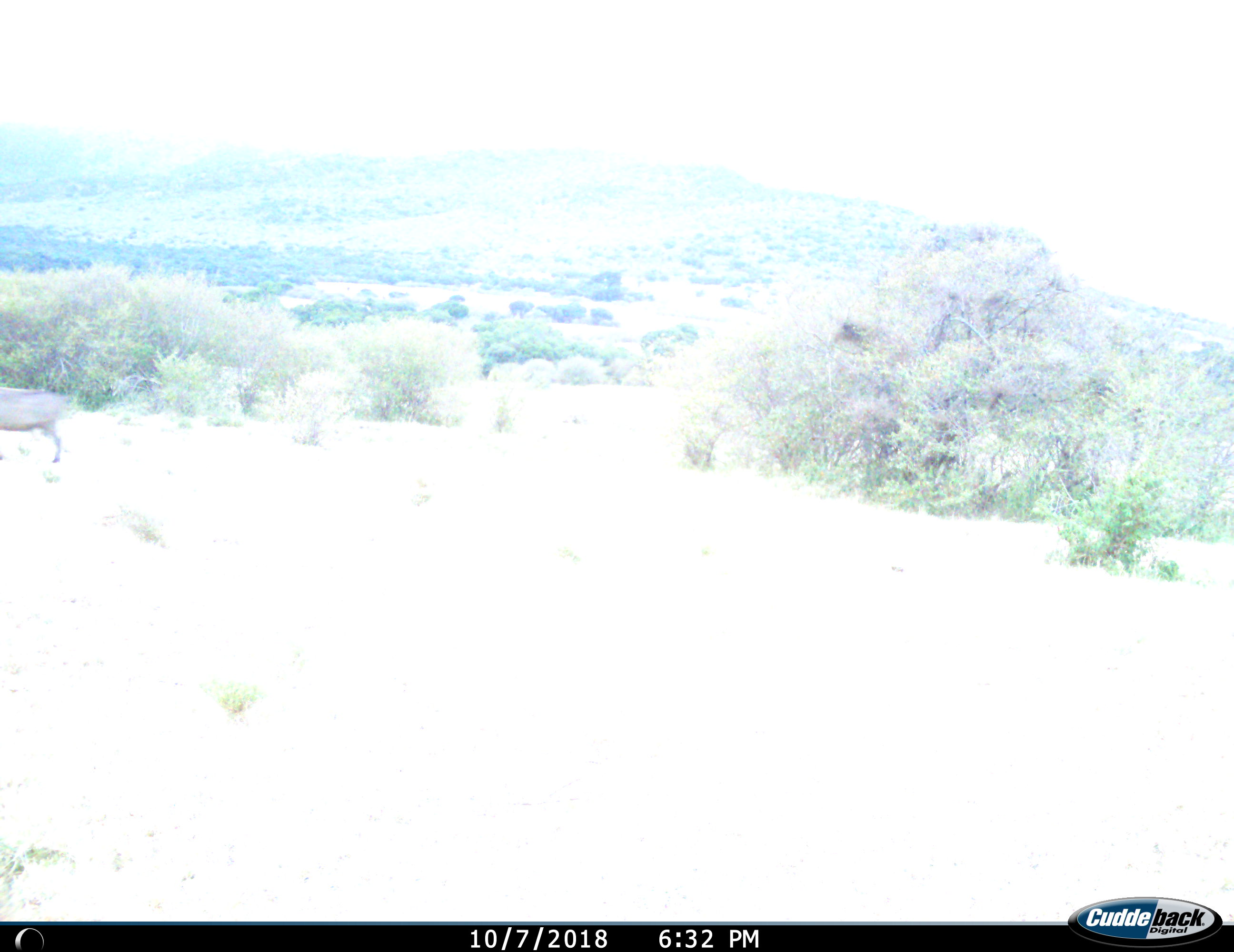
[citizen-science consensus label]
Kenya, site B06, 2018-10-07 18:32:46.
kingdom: Animalia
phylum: Chordata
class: Mammalia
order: Artiodactyla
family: Suidae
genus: Phacochoerus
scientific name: Phacochoerus africanus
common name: warthog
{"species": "warthog (Phacochoerus africanus)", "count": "1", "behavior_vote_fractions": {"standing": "25%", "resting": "0%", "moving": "75%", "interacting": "0%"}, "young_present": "0%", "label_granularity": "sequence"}